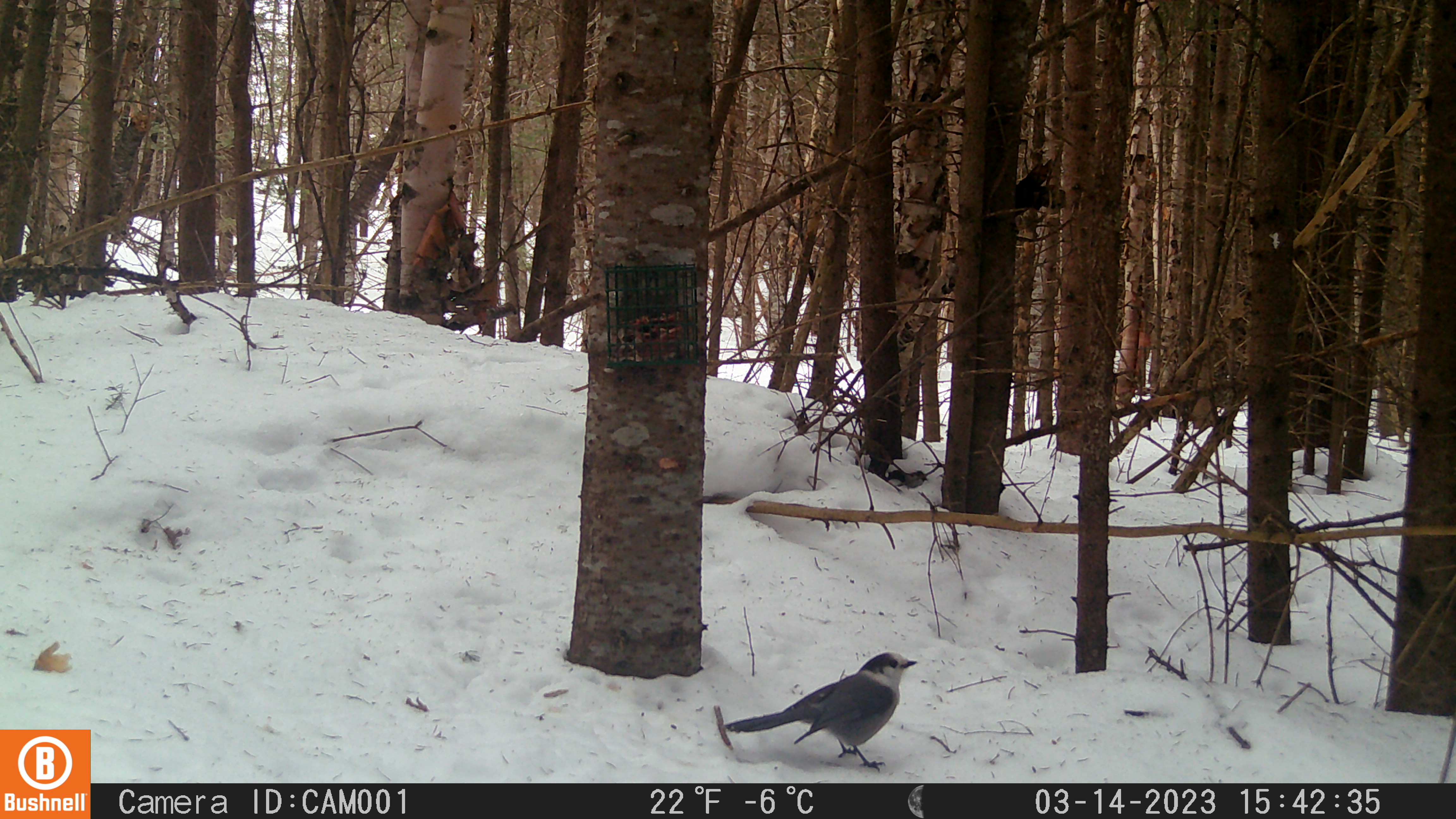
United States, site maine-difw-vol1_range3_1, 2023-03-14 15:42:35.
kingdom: Animalia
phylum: Chordata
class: Aves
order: Passeriformes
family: Corvidae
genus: Perisoreus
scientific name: Perisoreus canadensis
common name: canada jay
Canada jay (Perisoreus canadensis).